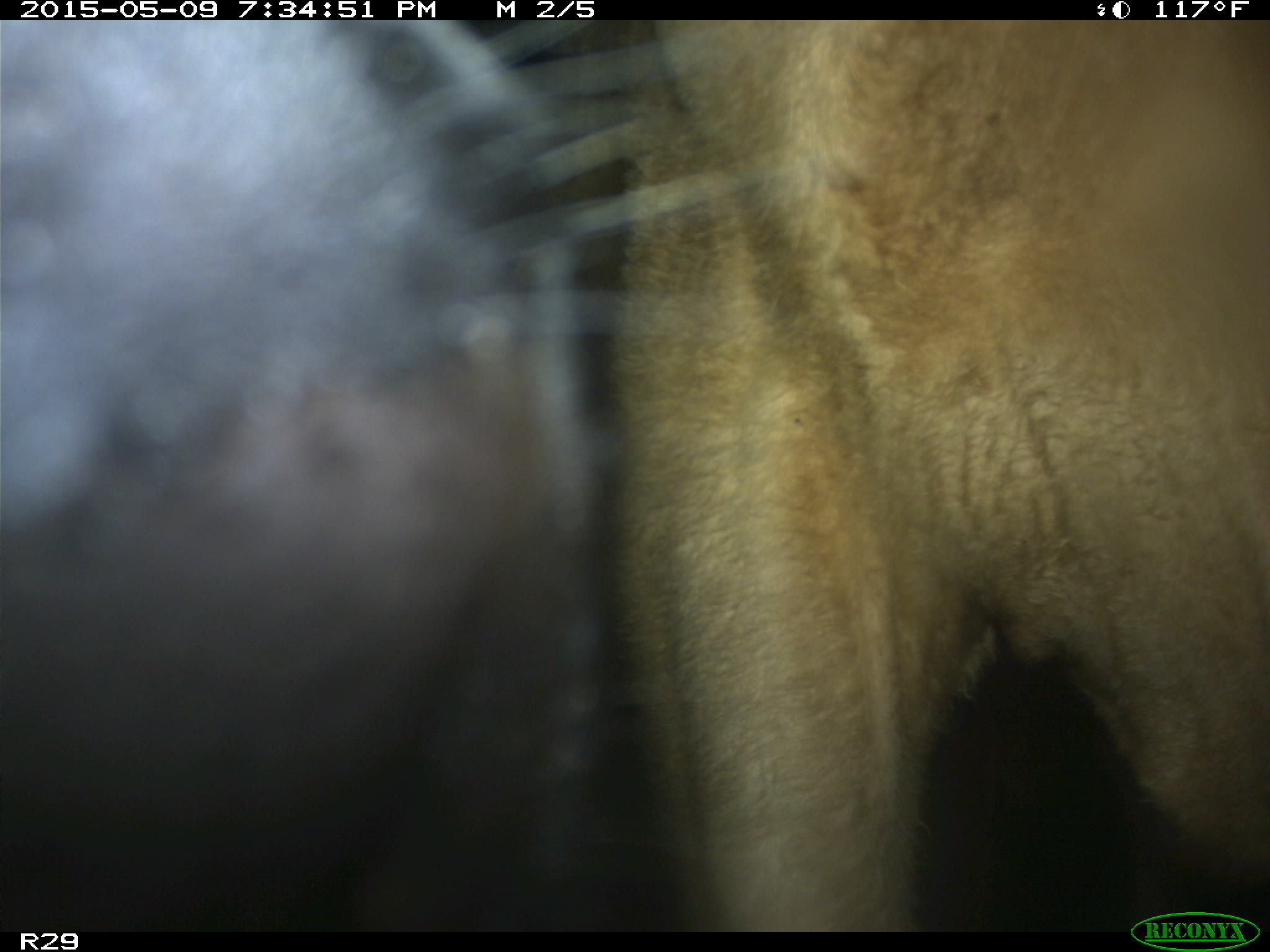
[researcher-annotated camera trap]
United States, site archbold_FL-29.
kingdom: Animalia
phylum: Chordata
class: Mammalia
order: Artiodactyla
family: Bovidae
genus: Bos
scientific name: Bos taurus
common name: domestic cow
Bos taurus (domestic cow).